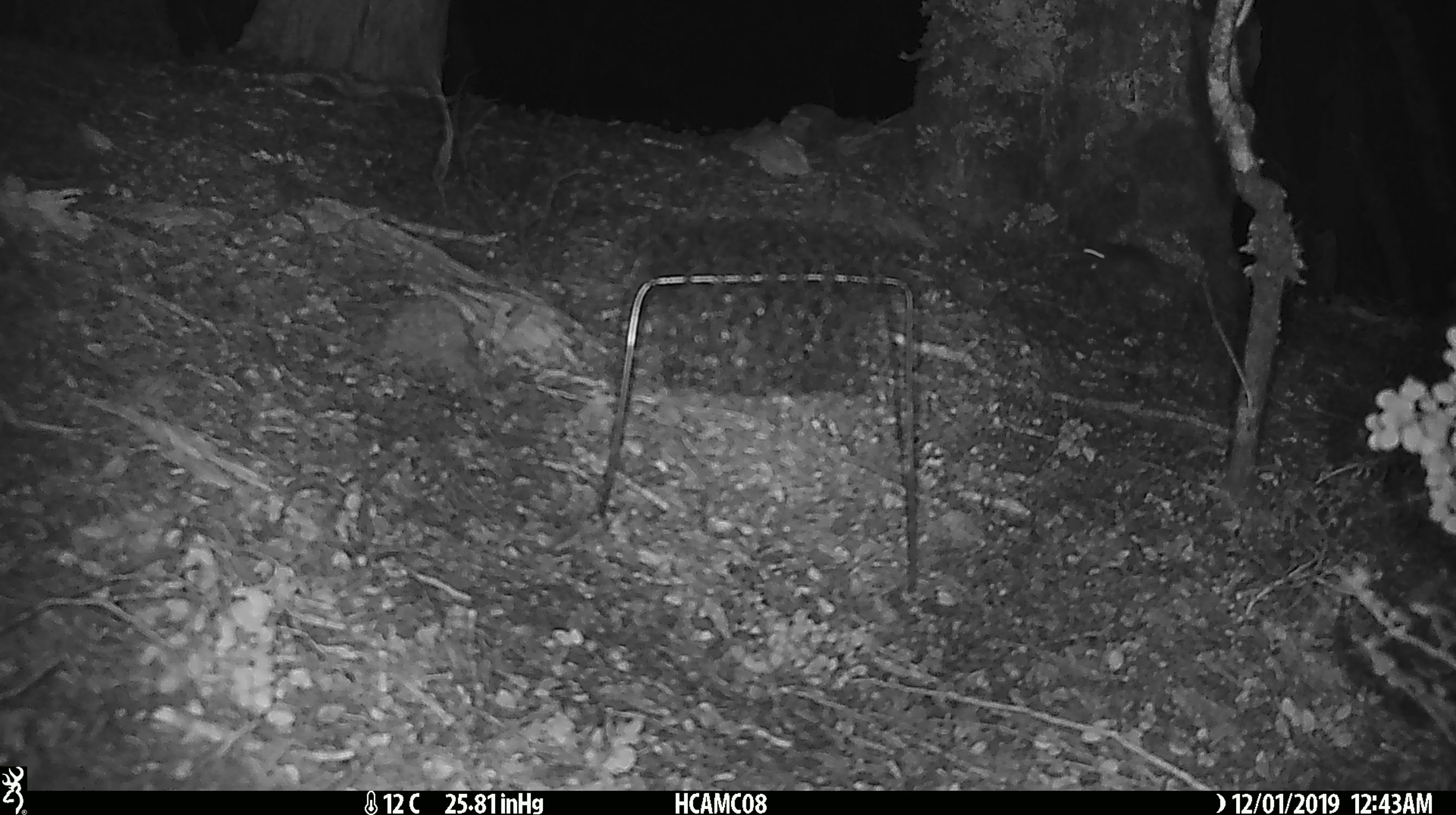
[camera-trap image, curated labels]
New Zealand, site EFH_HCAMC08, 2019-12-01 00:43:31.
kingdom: Animalia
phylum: Chordata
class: Mammalia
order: Rodentia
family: Muridae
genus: Mus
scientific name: Mus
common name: mouse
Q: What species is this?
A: Mouse (Mus).